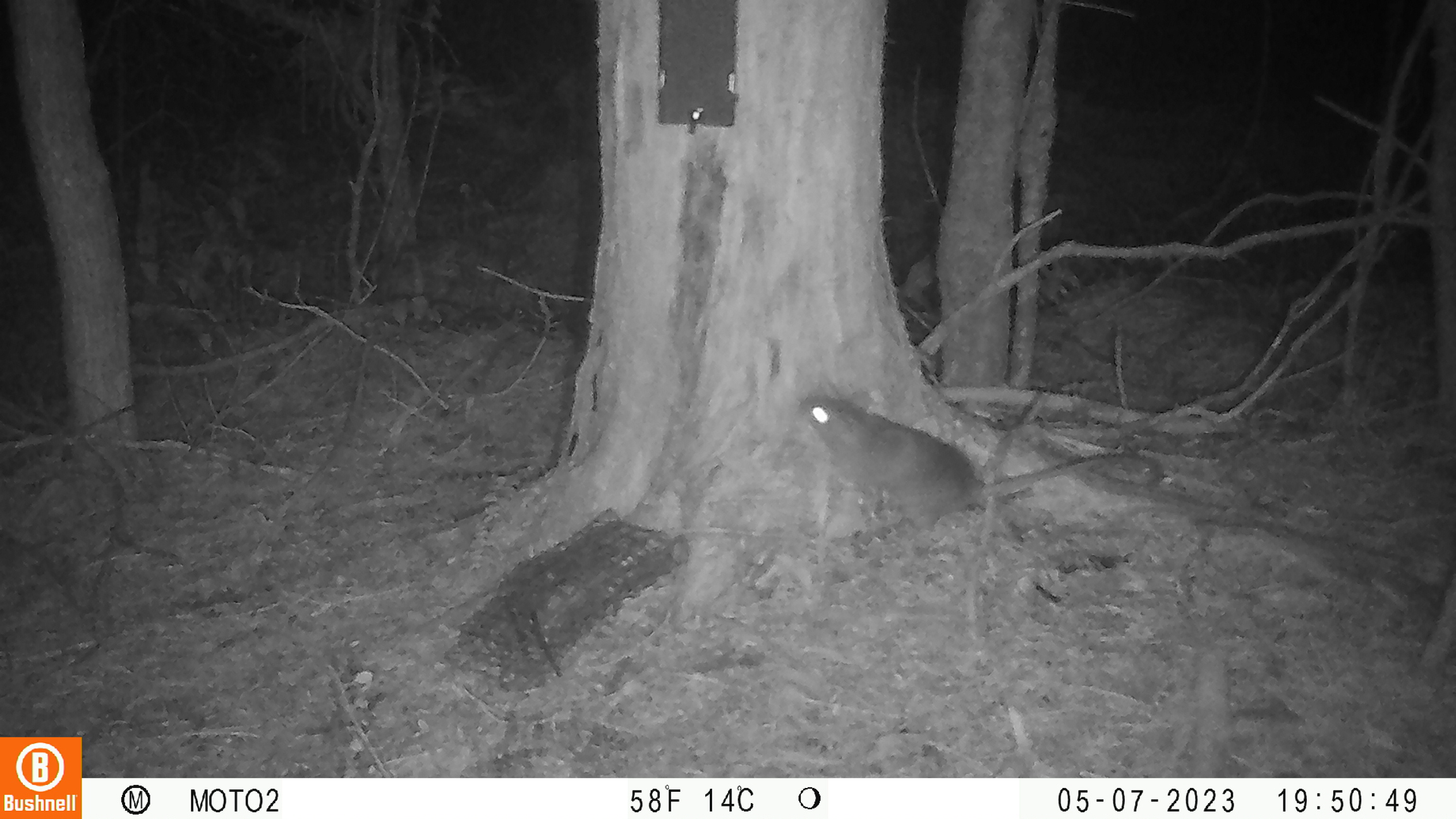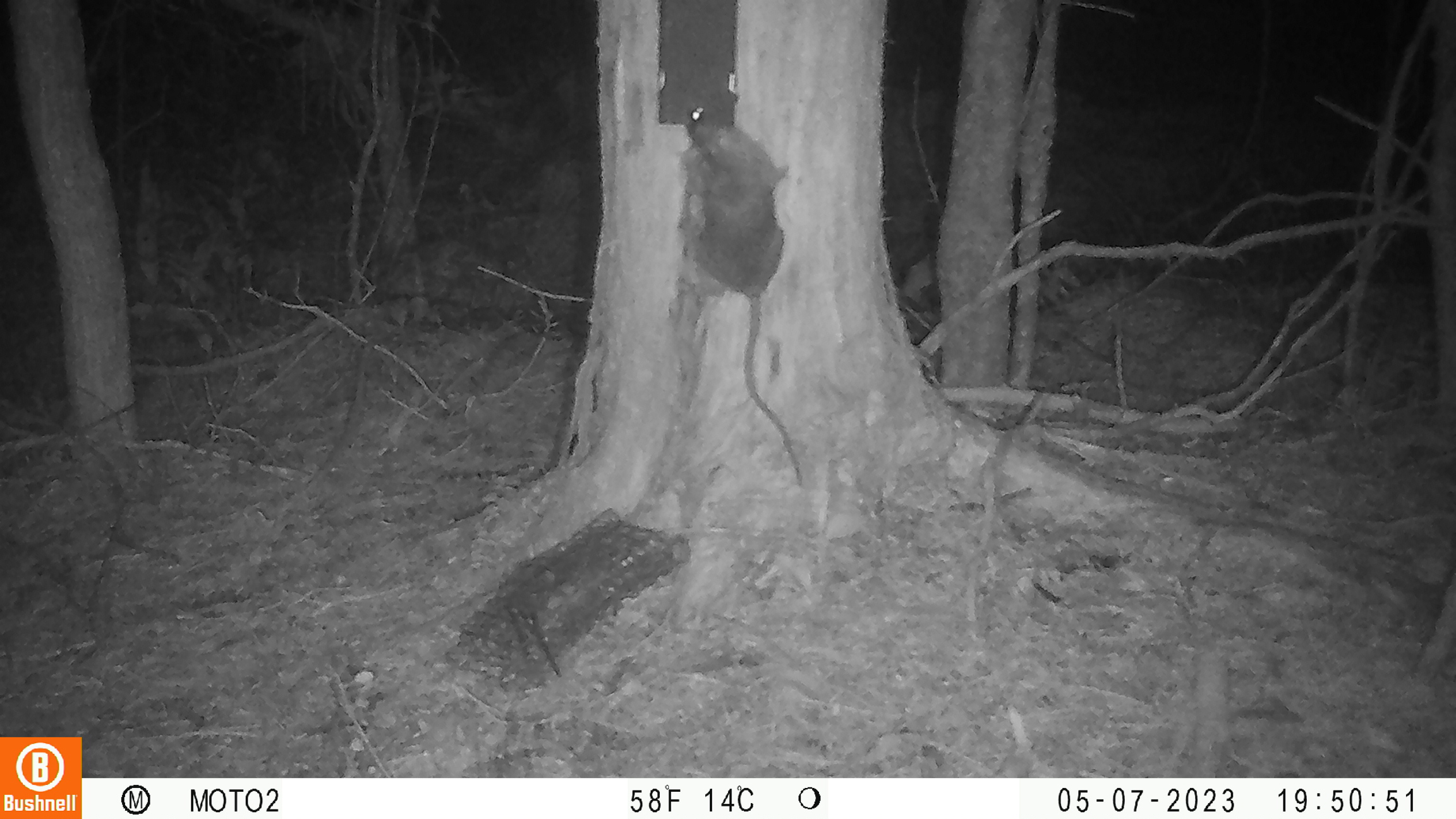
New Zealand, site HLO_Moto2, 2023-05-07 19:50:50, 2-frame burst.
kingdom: Animalia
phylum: Chordata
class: Mammalia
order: Rodentia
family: Muridae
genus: Rattus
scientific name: Rattus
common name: rat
Rat (Rattus).